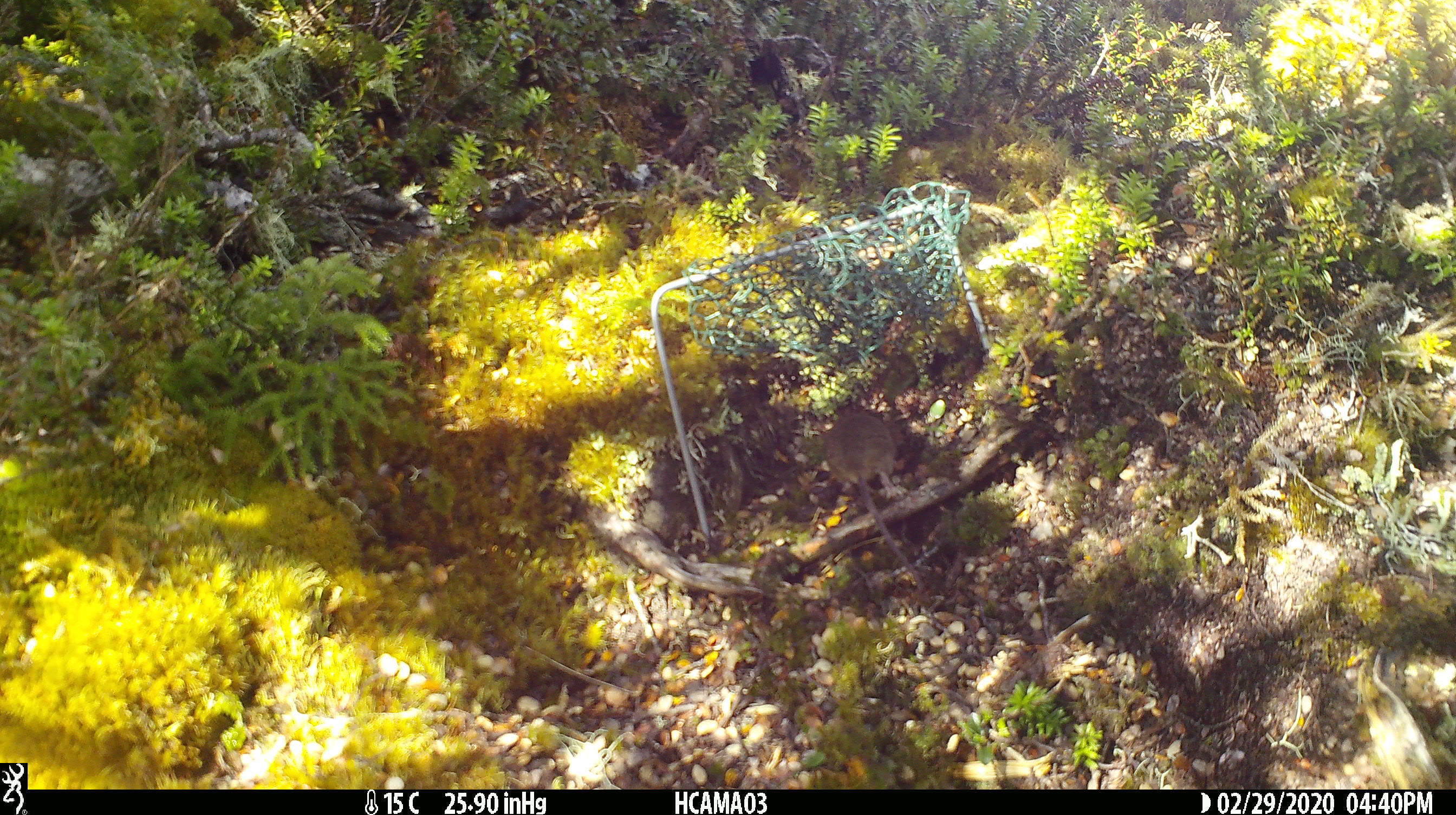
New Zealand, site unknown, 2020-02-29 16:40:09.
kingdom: Animalia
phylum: Chordata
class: Mammalia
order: Rodentia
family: Muridae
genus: Mus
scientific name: Mus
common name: mouse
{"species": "mouse (Mus)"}